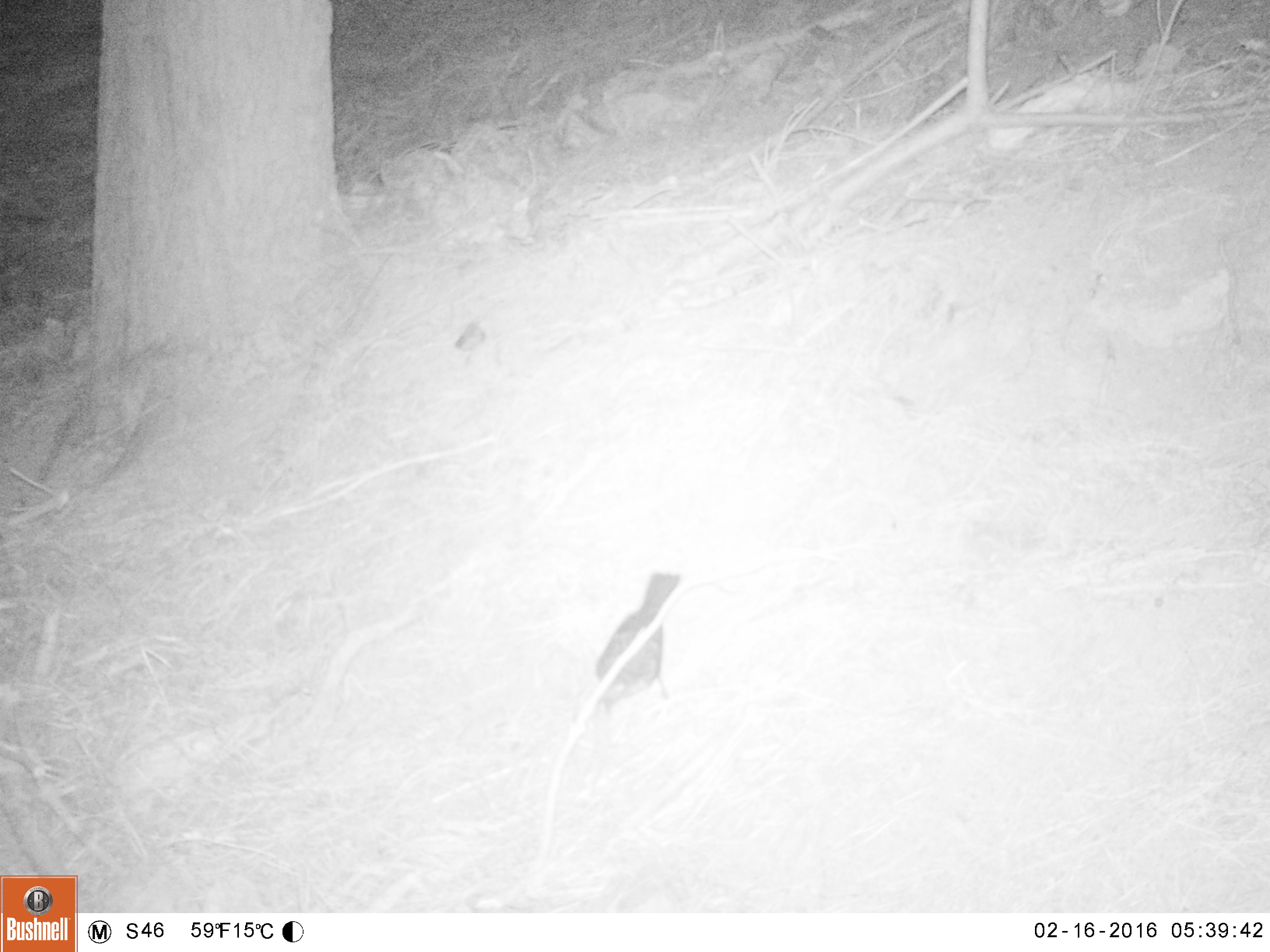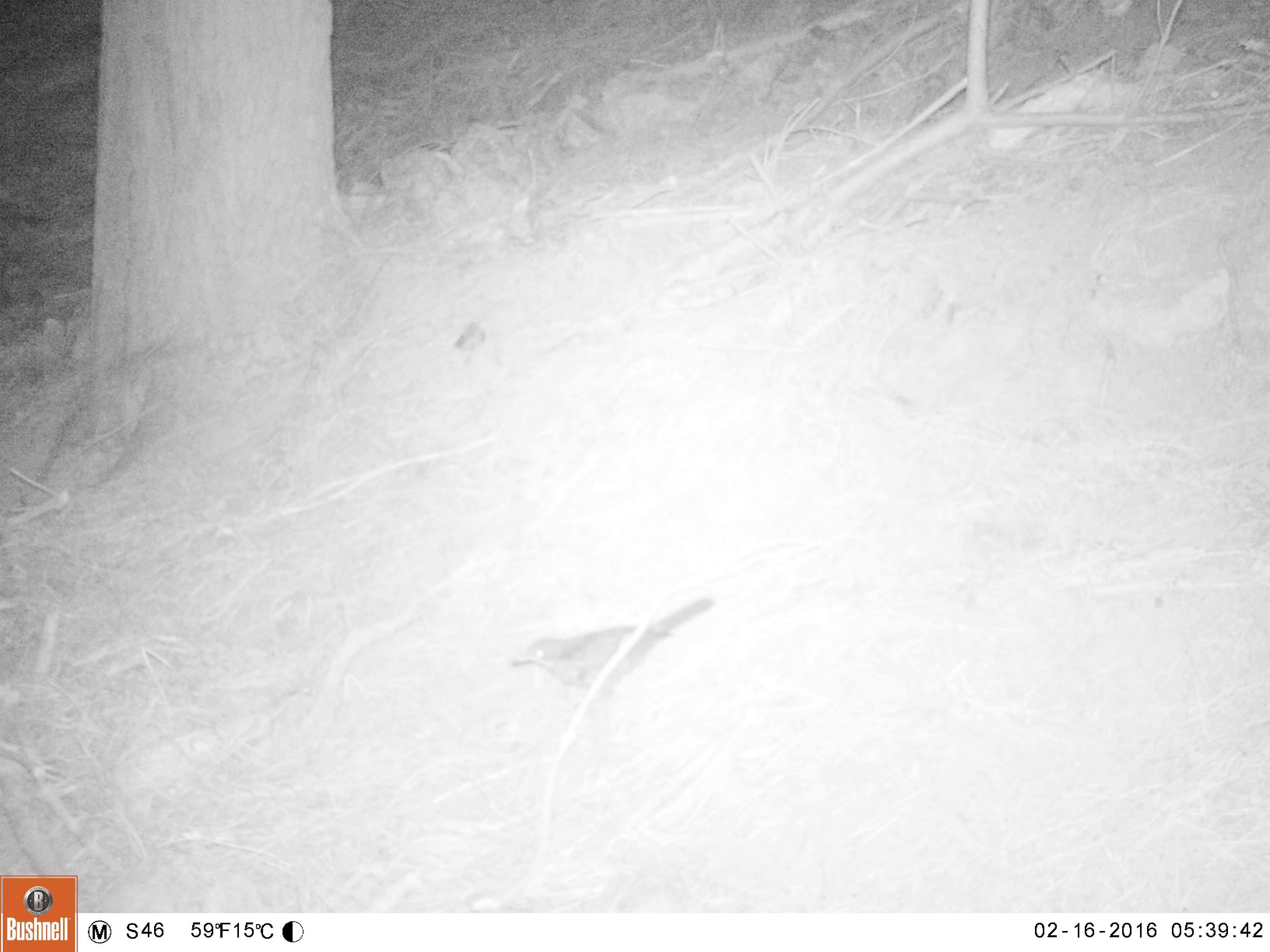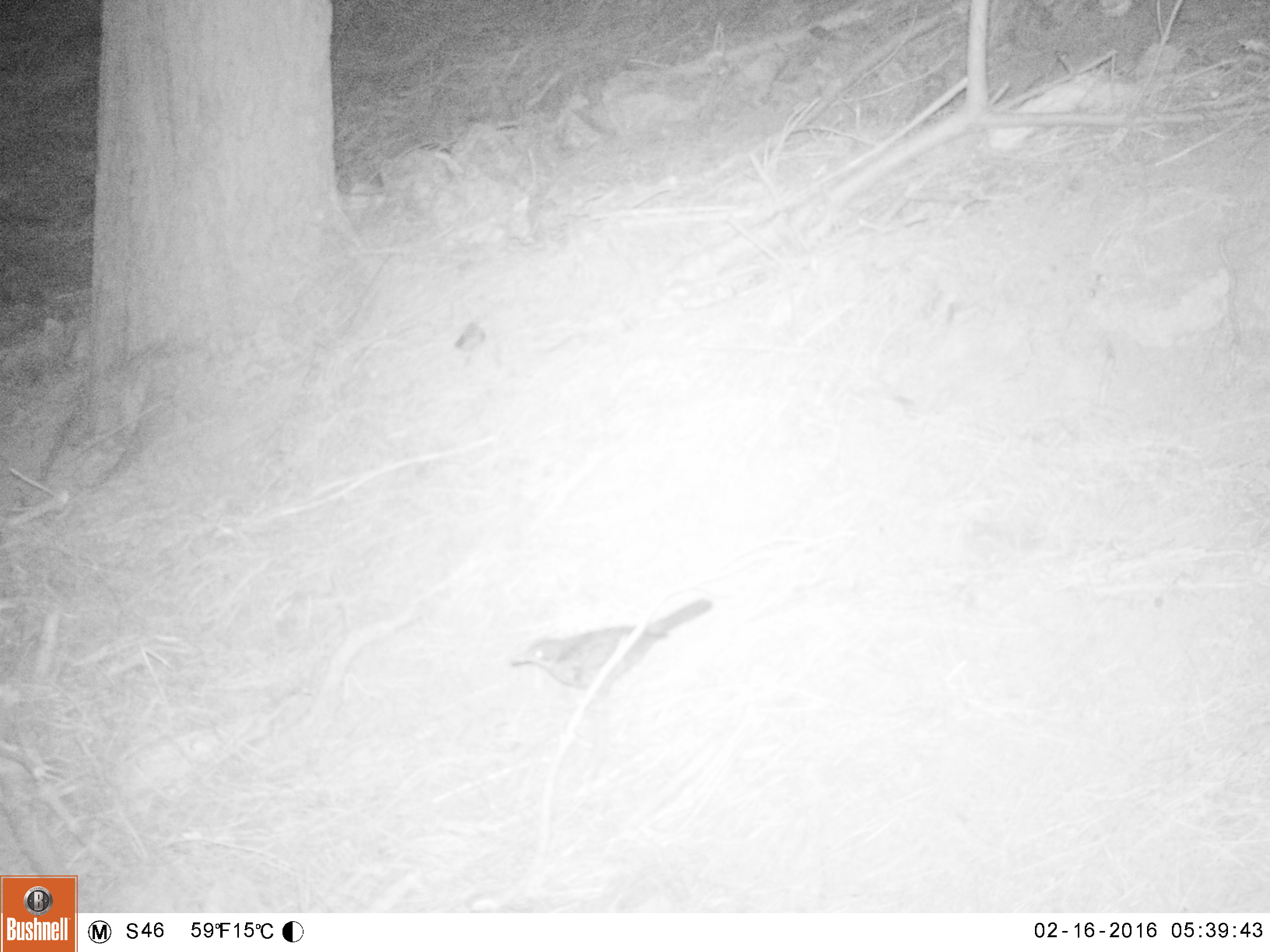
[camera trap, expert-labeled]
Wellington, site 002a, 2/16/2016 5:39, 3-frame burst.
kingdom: Animalia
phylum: Chordata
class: Aves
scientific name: Aves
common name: bird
Bird (Aves).